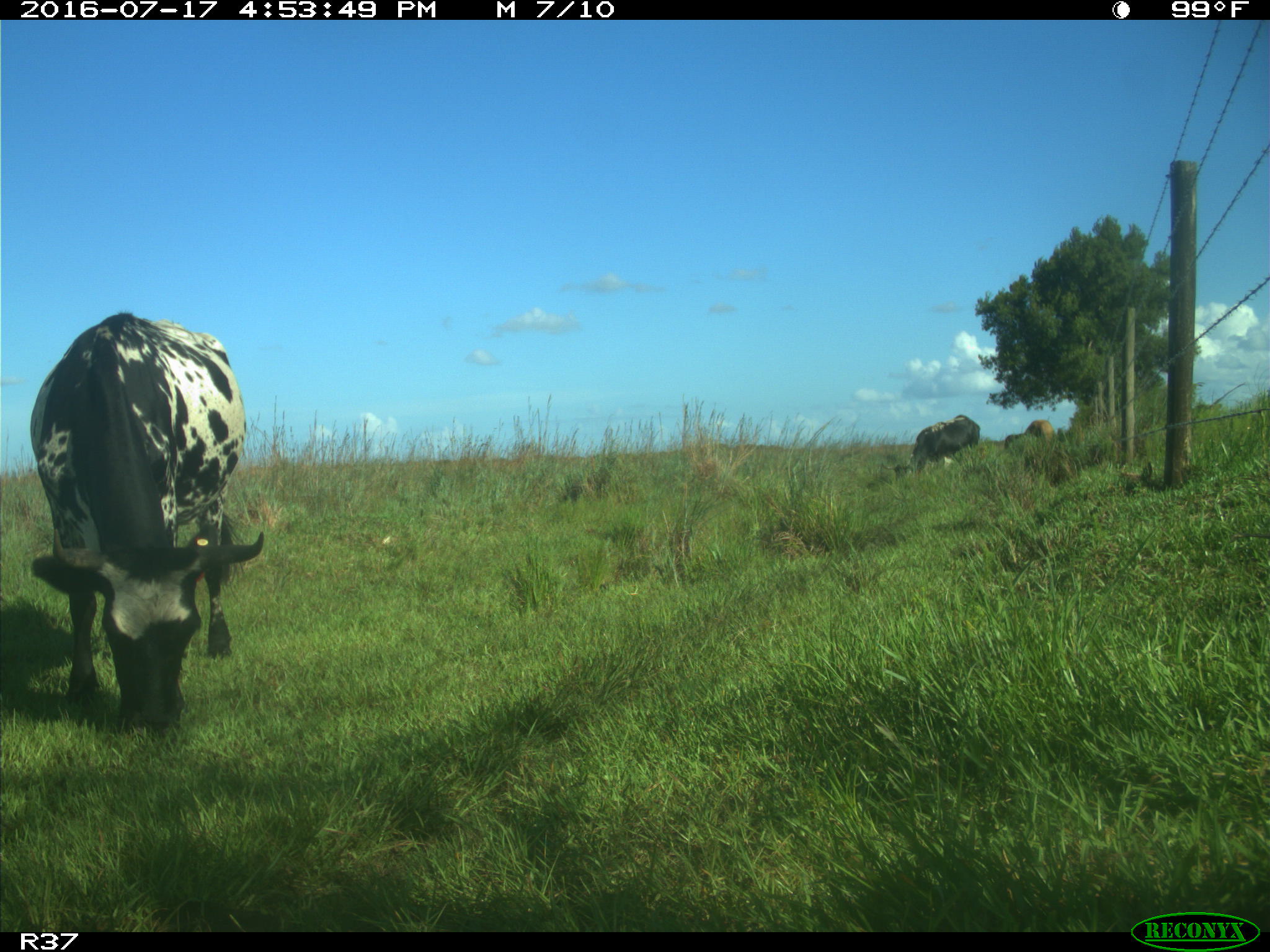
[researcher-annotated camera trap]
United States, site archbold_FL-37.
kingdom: Animalia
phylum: Chordata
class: Mammalia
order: Artiodactyla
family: Bovidae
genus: Bos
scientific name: Bos taurus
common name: domestic cow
Bos taurus (domestic cow).